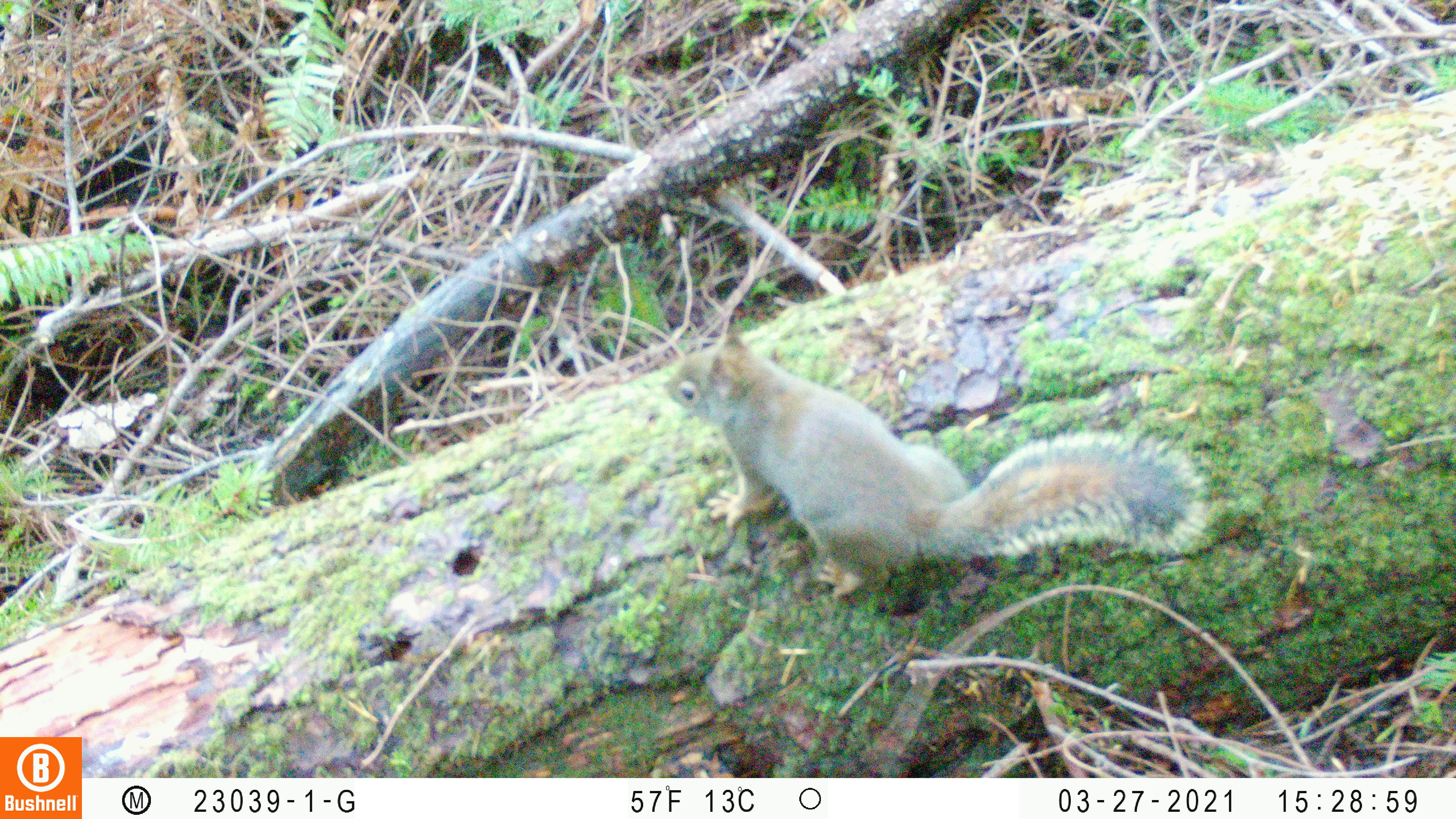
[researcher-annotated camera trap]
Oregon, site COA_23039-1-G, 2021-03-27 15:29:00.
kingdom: Animalia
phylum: Chordata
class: Mammalia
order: Rodentia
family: Sciuridae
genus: Tamiasciurus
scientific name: Tamiasciurus douglasii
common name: douglas squirrel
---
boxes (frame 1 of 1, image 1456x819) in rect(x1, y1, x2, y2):
douglas squirrel: rect(645, 305, 1232, 619)